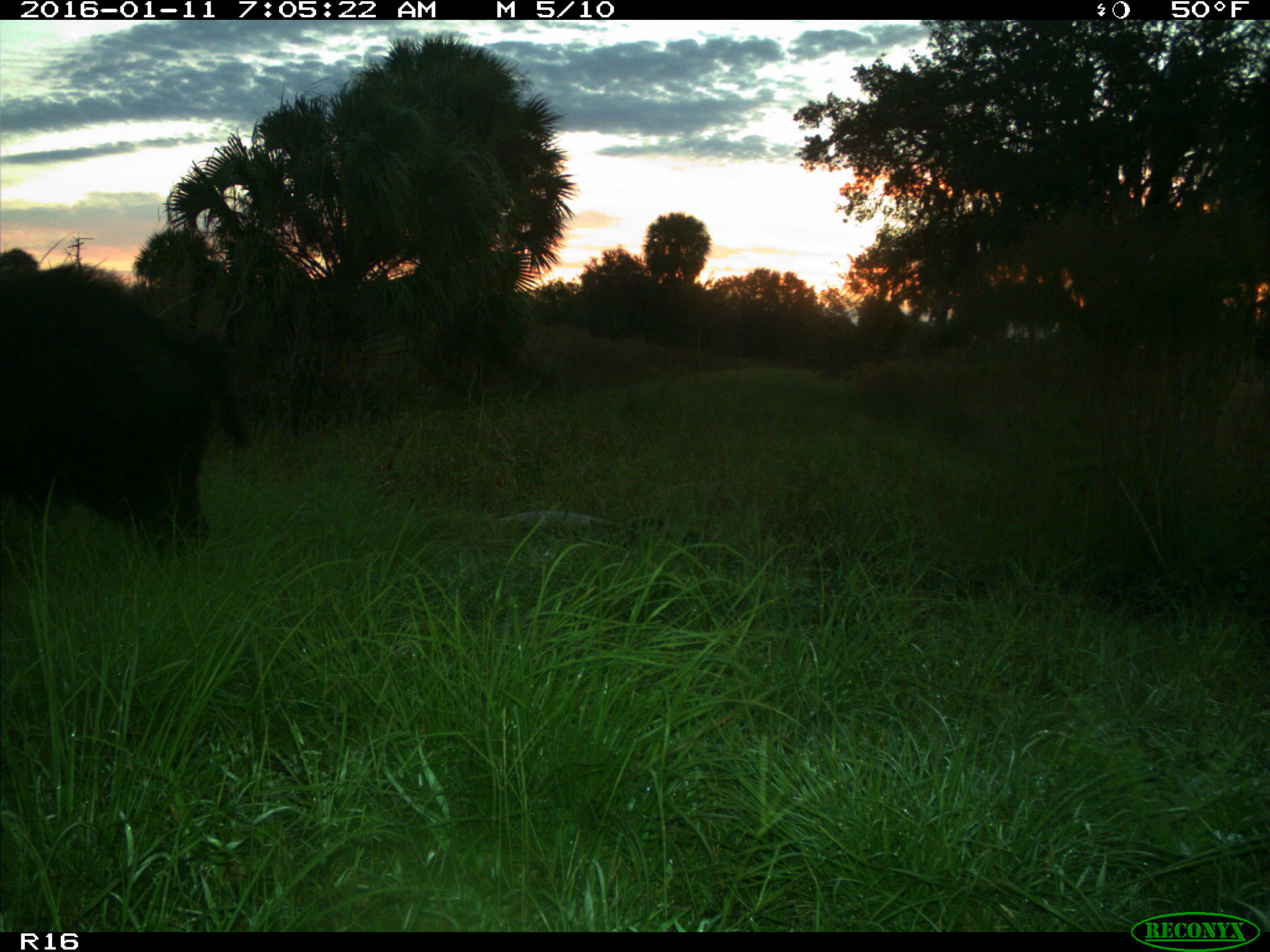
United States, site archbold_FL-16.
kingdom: Animalia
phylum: Chordata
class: Mammalia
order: Artiodactyla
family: Suidae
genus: Sus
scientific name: Sus scrofa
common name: wild boar